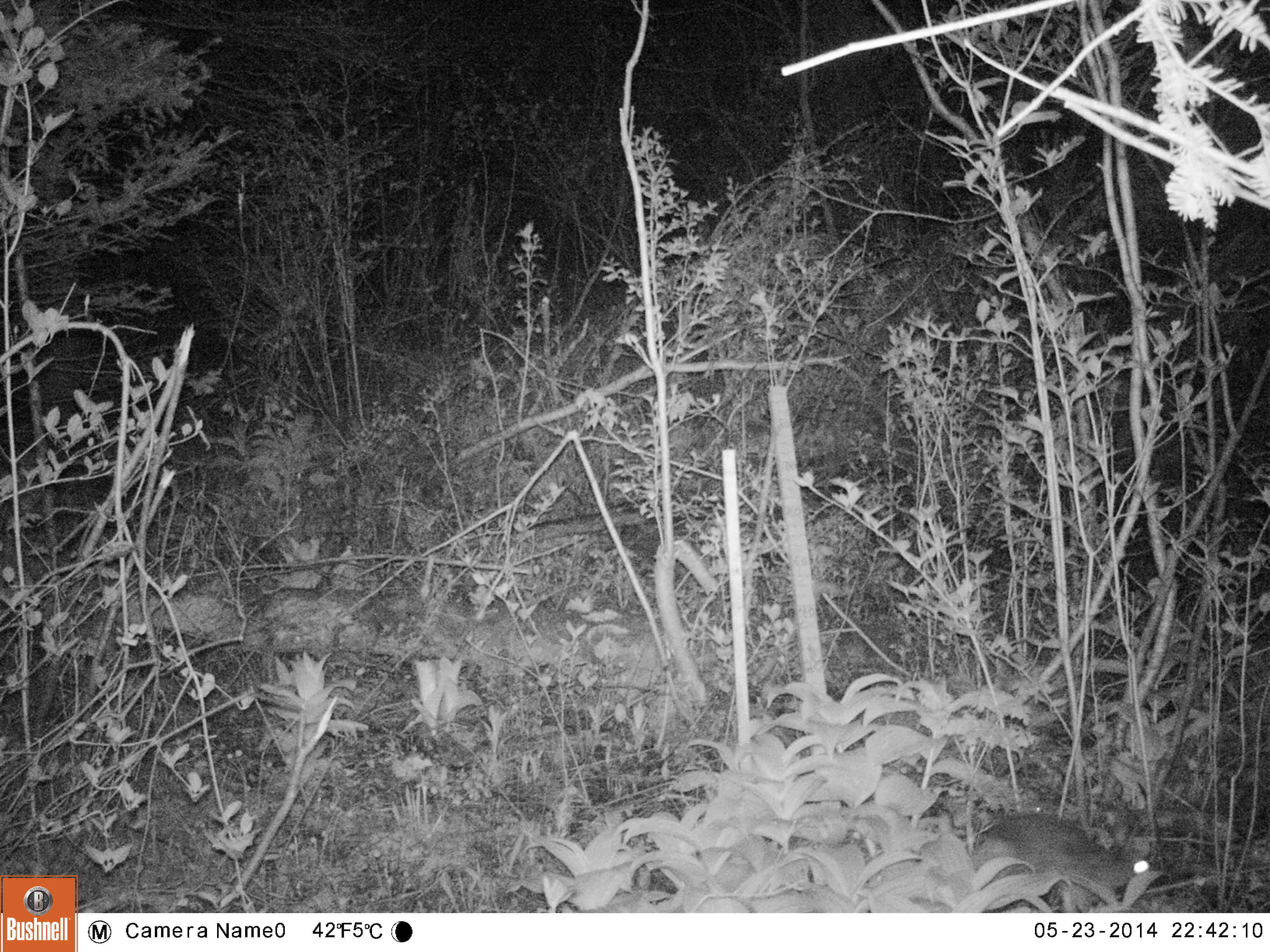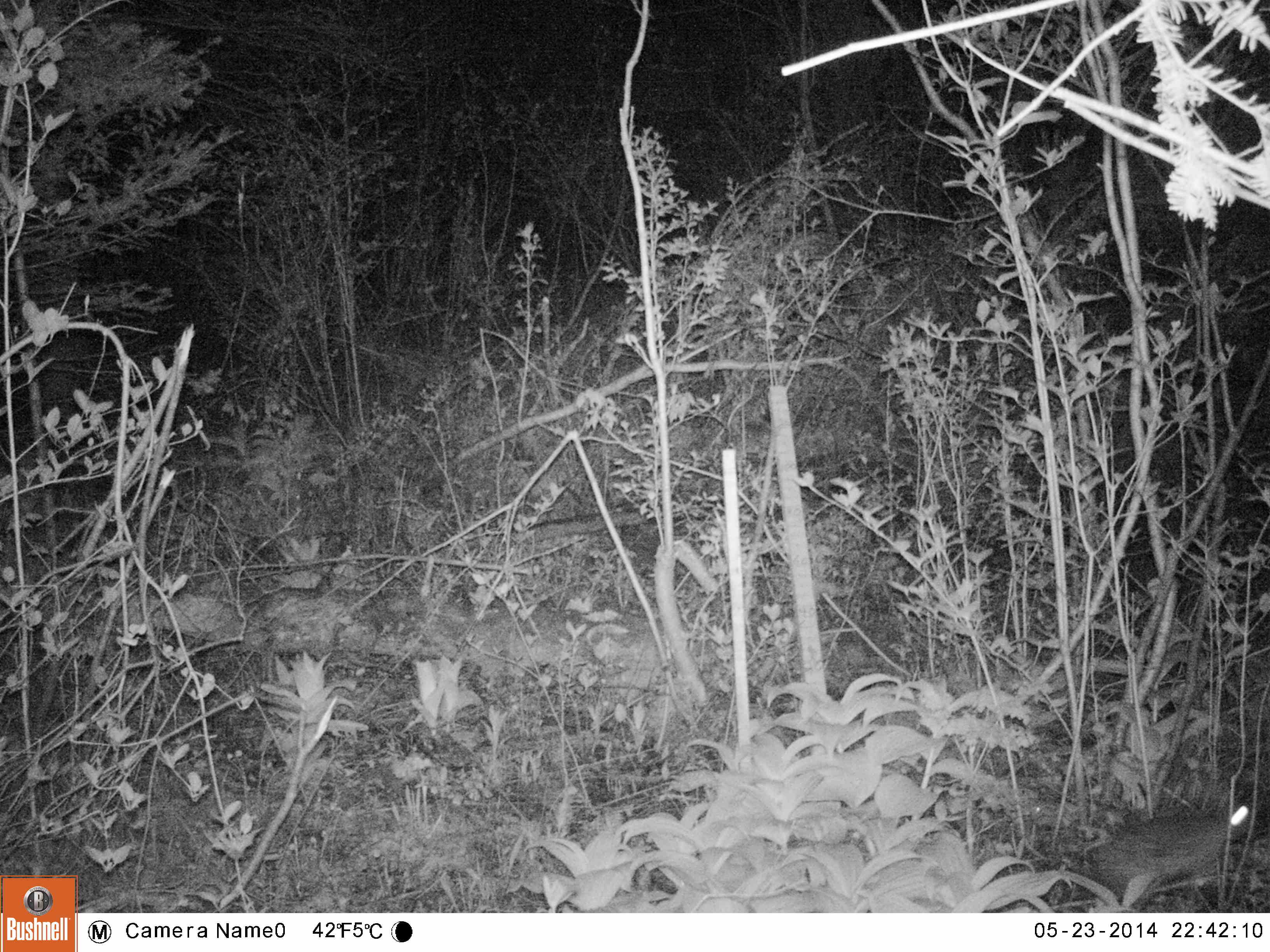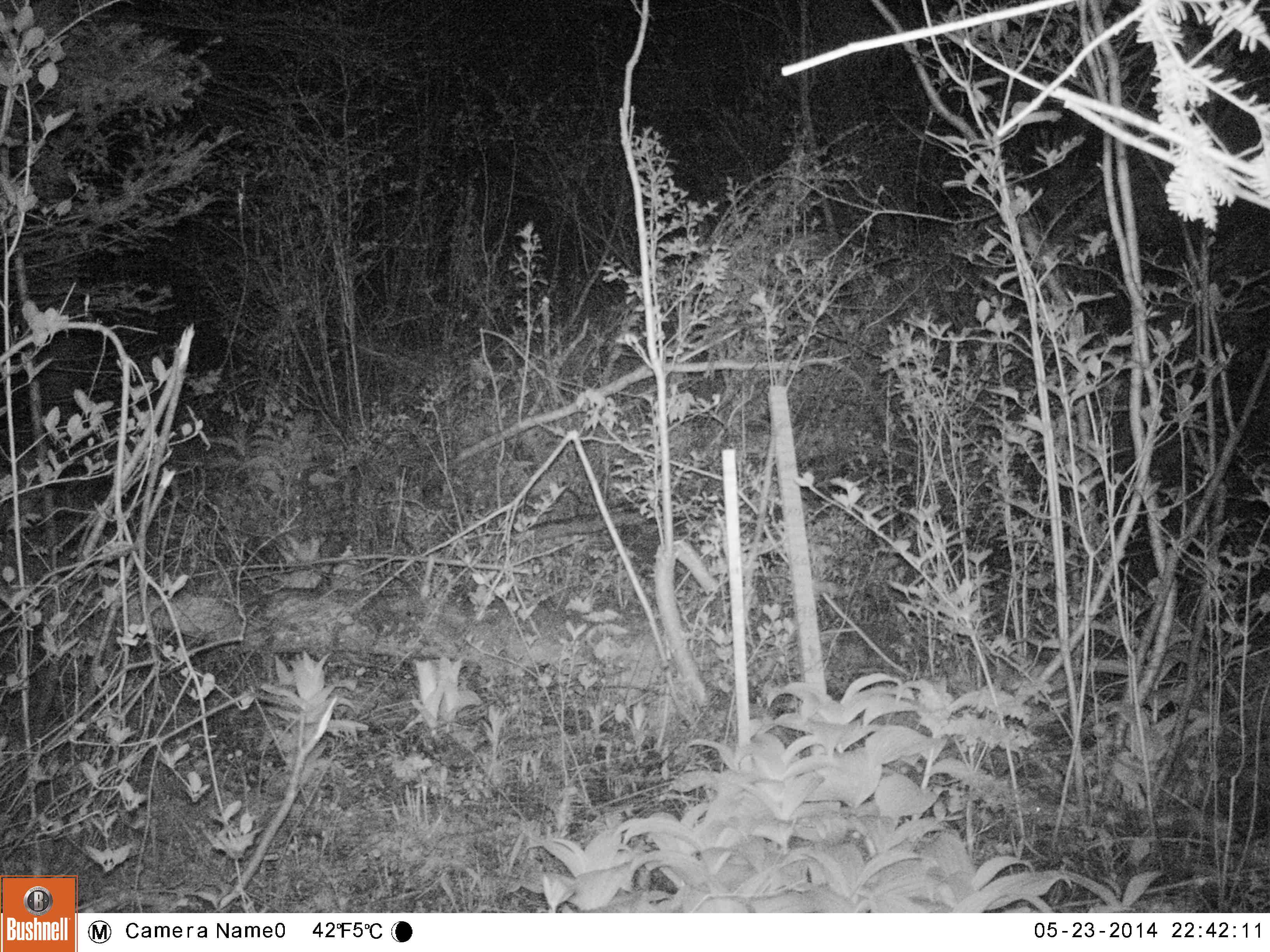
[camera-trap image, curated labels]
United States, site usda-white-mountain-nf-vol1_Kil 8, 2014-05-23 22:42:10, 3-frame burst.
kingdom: Animalia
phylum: Chordata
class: Mammalia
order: Lagomorpha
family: Leporidae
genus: Lepus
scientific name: Lepus americanus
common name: snowshoe hare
Snowshoe hare (Lepus americanus).